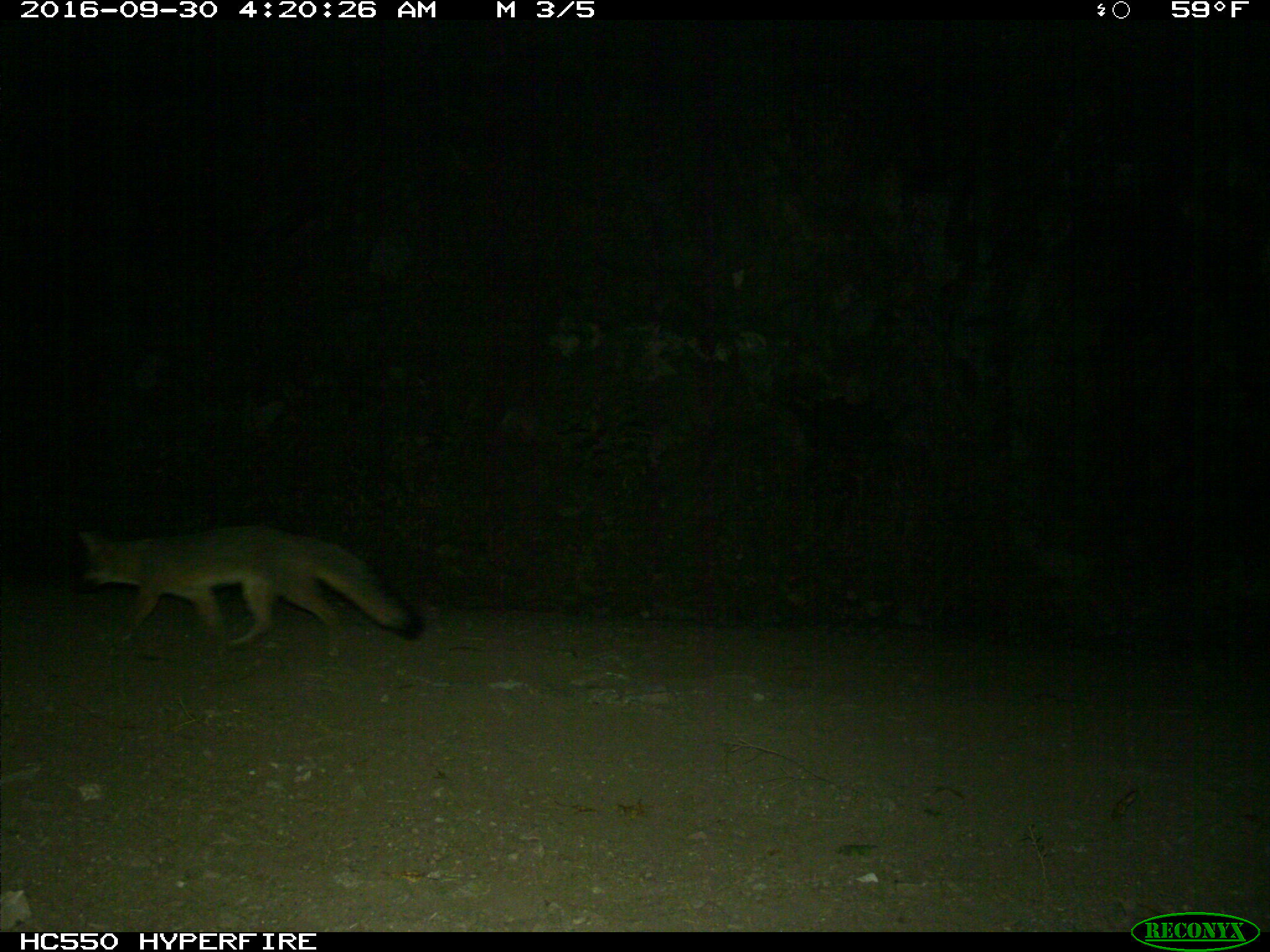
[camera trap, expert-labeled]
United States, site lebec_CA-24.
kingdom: Animalia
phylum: Chordata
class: Mammalia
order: Carnivora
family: Canidae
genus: Urocyon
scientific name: Urocyon cinereoargenteus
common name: gray fox